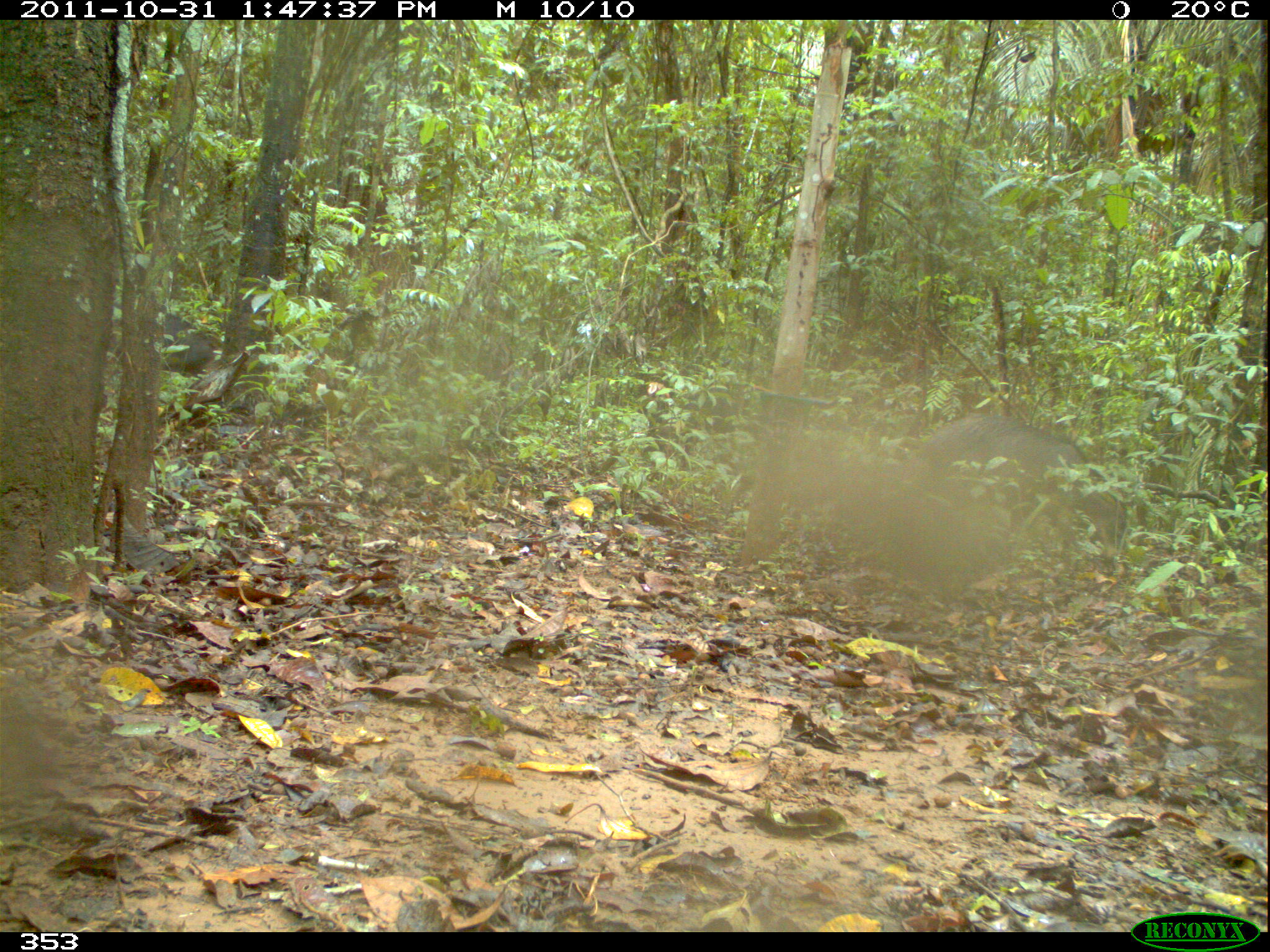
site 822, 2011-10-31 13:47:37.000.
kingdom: Animalia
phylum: Chordata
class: Mammalia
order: Artiodactyla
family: Tayassuidae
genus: Tayassu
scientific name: Tayassu pecari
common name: white-lipped peccary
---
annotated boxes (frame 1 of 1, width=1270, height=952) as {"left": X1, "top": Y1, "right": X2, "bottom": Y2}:
tayassu pecari: {"left": 909, "top": 415, "right": 1127, "bottom": 548}